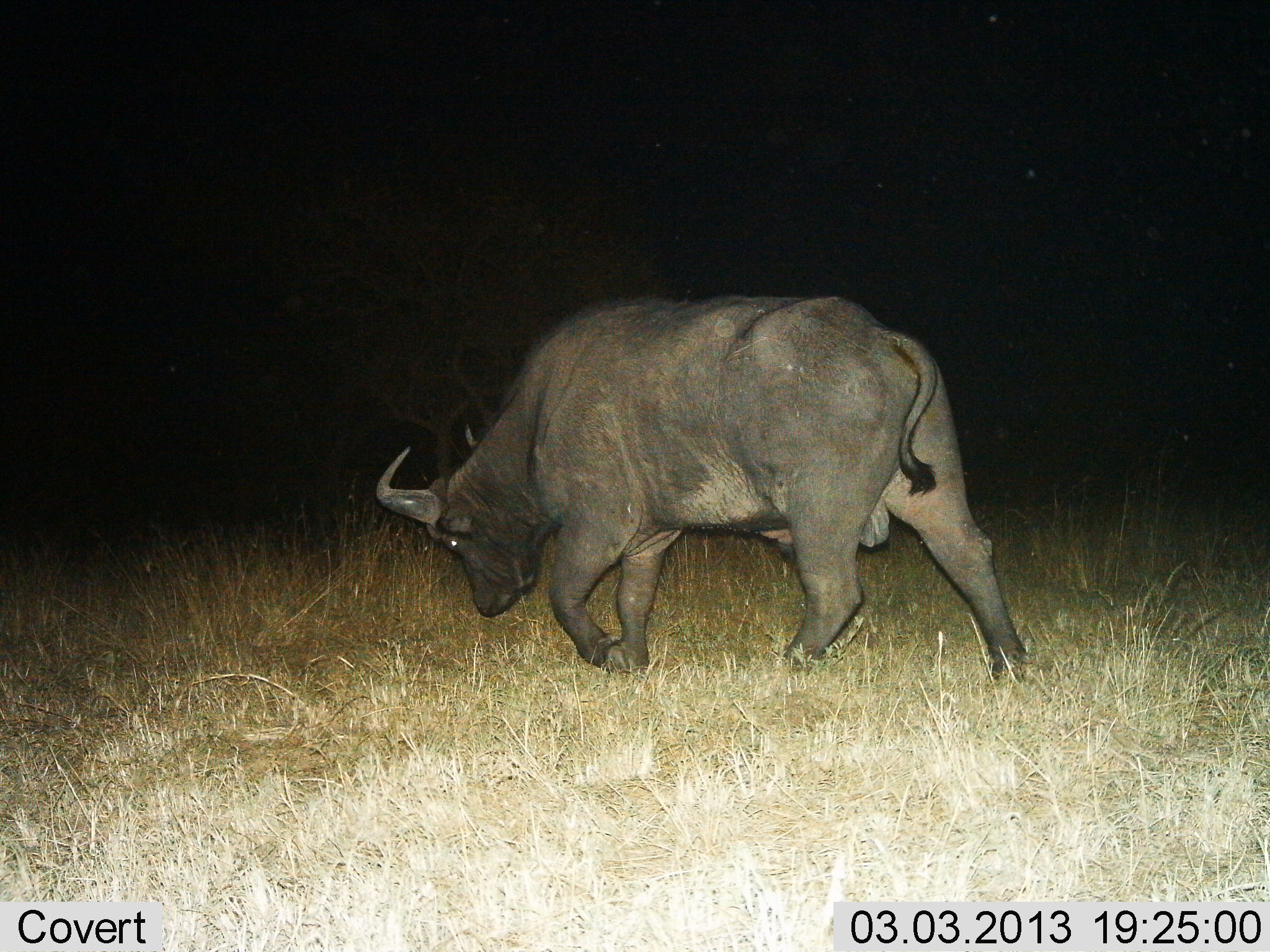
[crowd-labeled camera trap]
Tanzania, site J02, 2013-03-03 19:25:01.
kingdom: Animalia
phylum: Chordata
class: Mammalia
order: Artiodactyla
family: Bovidae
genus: Syncerus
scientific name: Syncerus caffer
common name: cape buffalo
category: buffalo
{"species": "buffalo (cape buffalo) (Syncerus caffer)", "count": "1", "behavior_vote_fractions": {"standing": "6%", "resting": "0%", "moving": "82%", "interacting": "0%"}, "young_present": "0%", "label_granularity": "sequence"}